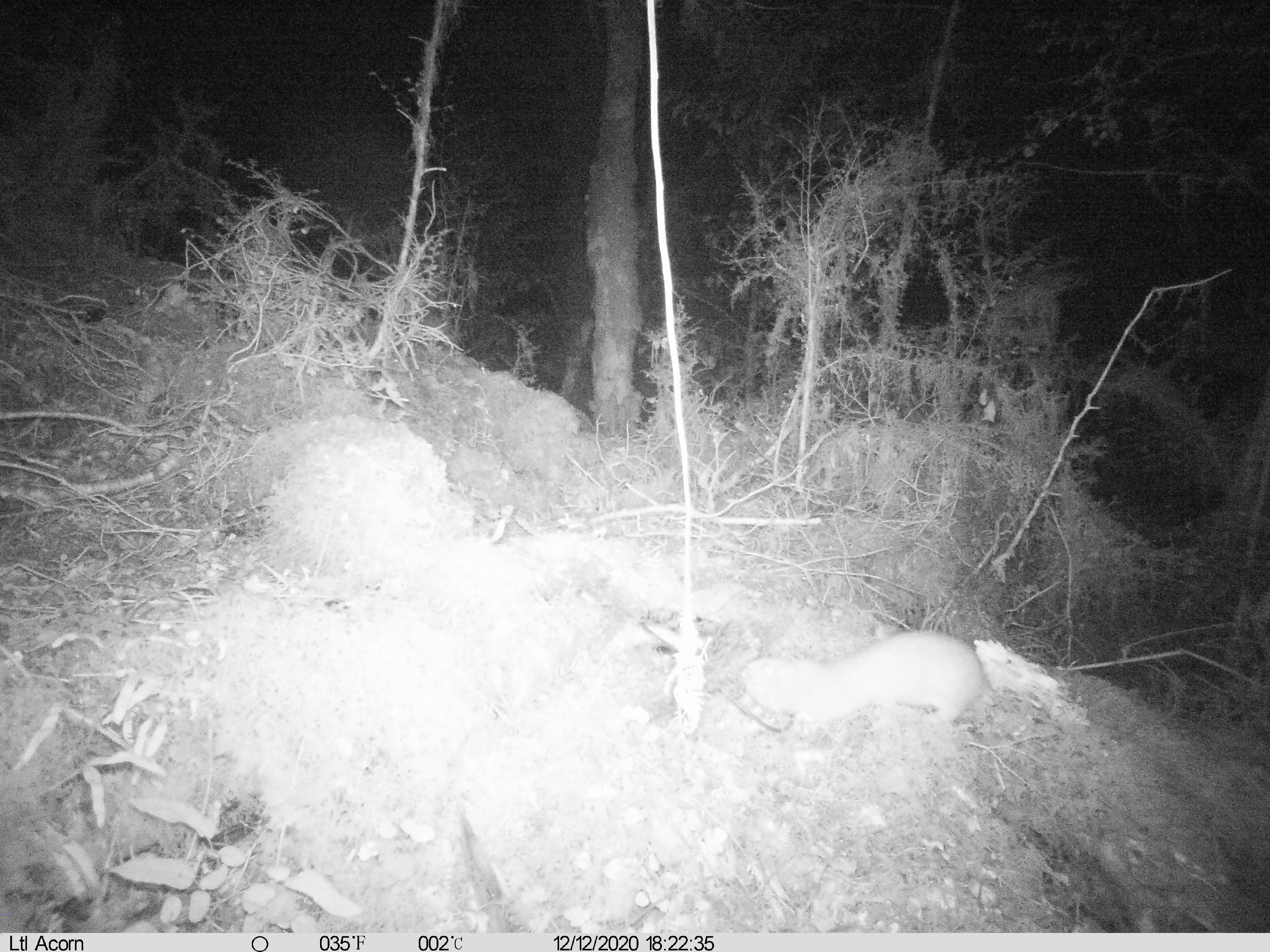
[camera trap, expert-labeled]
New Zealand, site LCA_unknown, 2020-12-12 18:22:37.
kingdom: Animalia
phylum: Chordata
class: Mammalia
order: Carnivora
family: Mustelidae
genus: Mustela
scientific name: Mustela erminea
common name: stoat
Stoat (Mustela erminea).